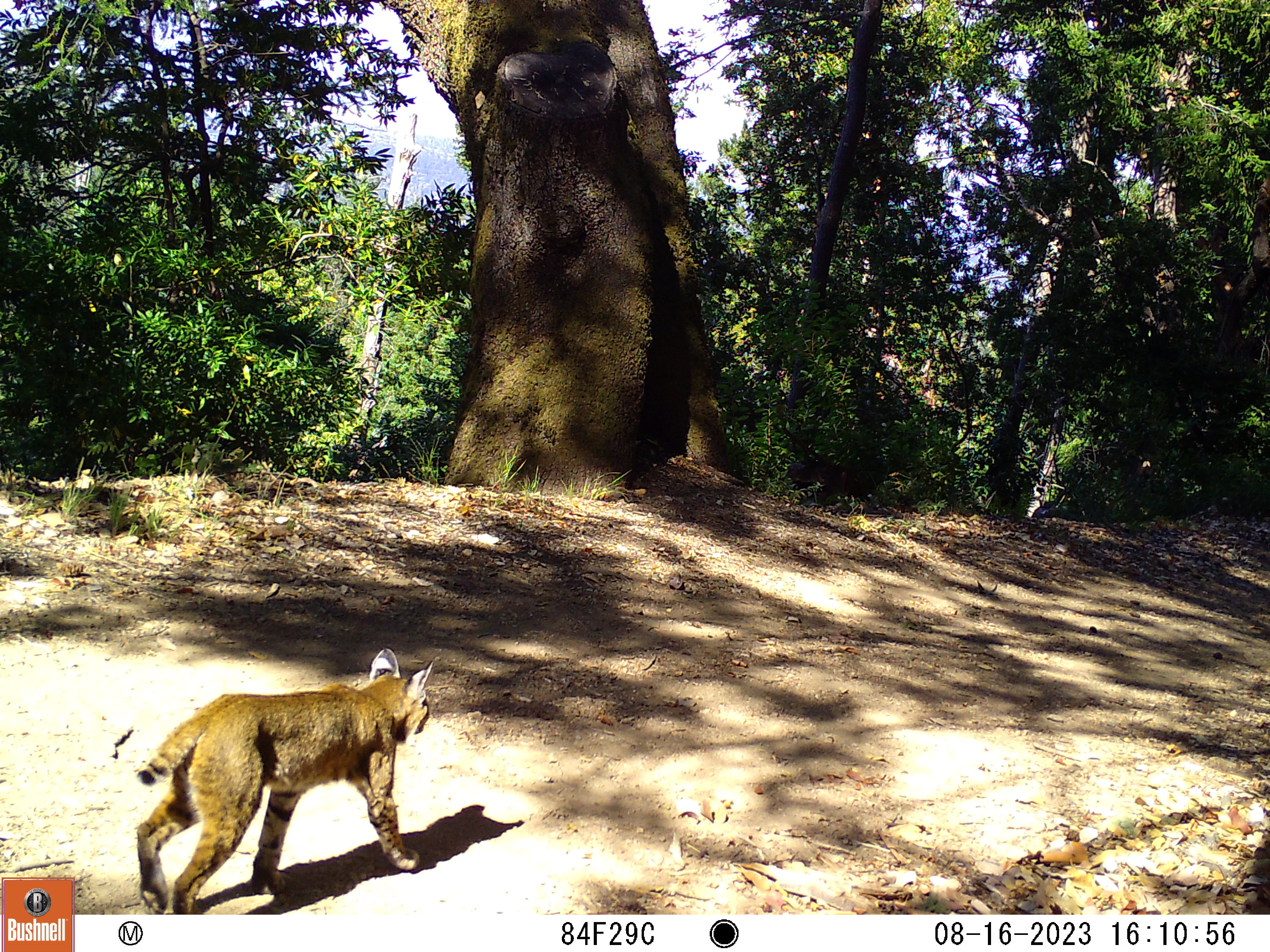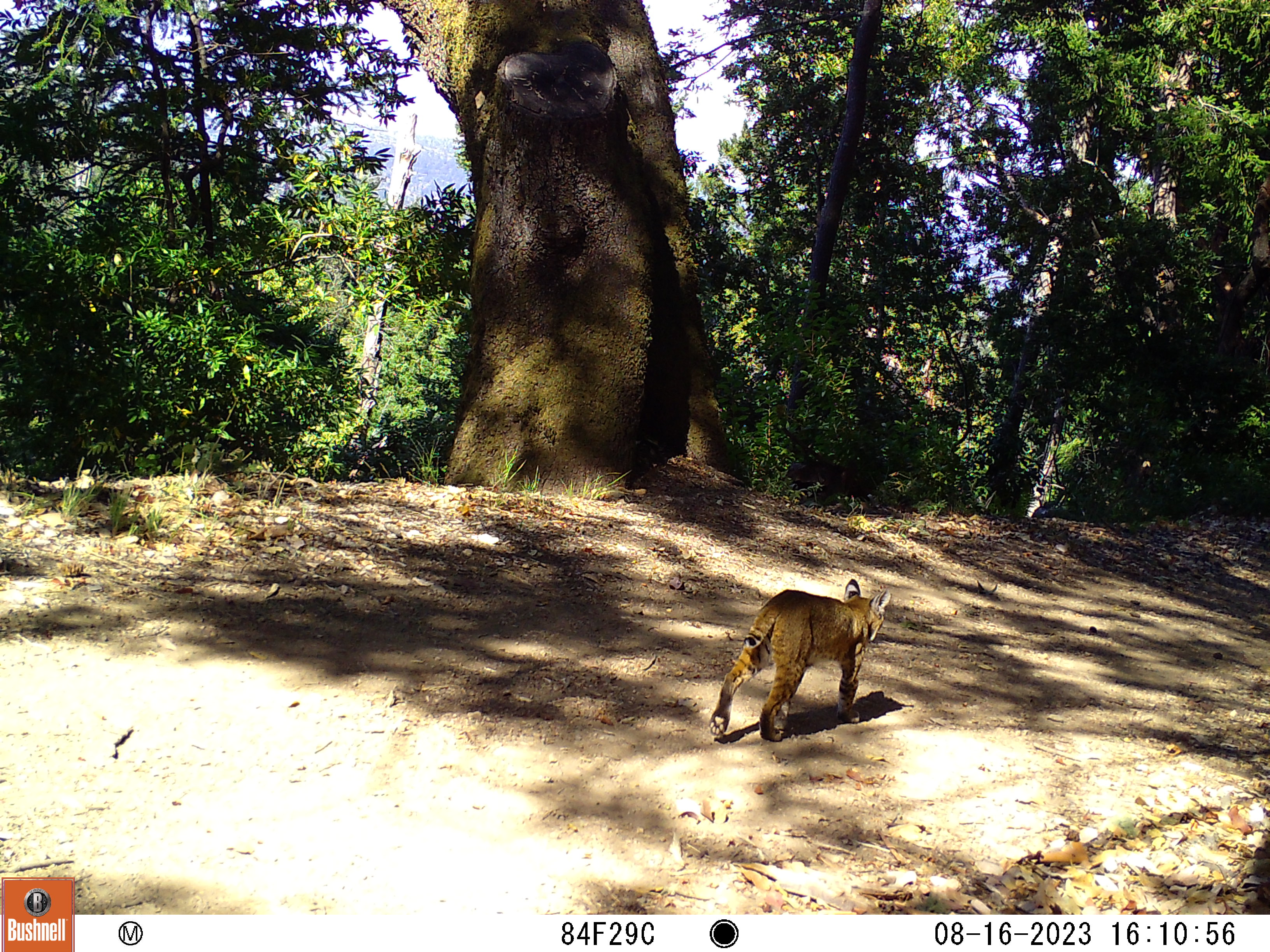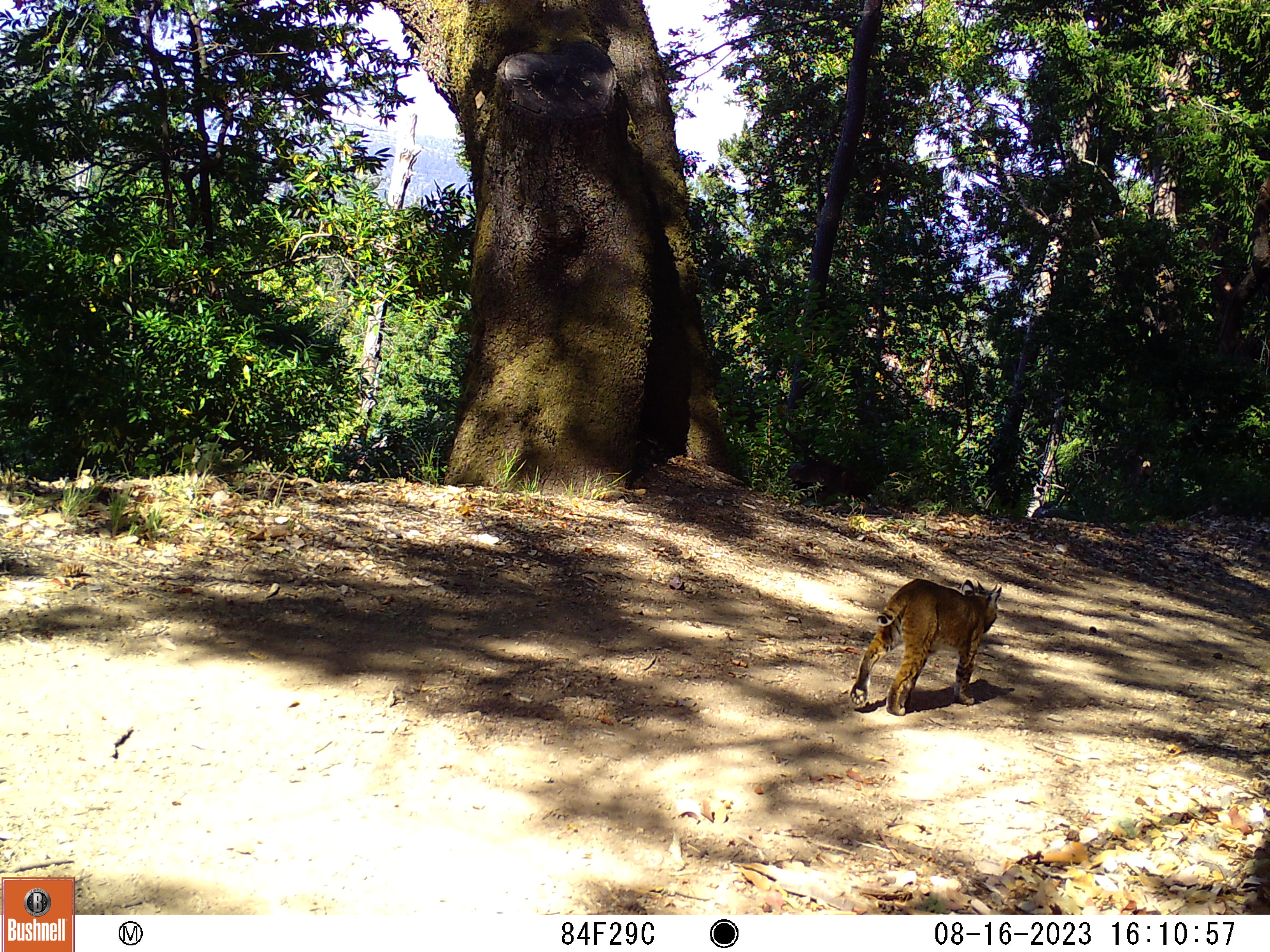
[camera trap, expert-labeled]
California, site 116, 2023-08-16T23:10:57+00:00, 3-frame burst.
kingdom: Animalia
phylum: Chordata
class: Mammalia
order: Carnivora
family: Felidae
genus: Lynx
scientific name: Lynx rufus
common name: bobcat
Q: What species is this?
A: Bobcat (Lynx rufus).